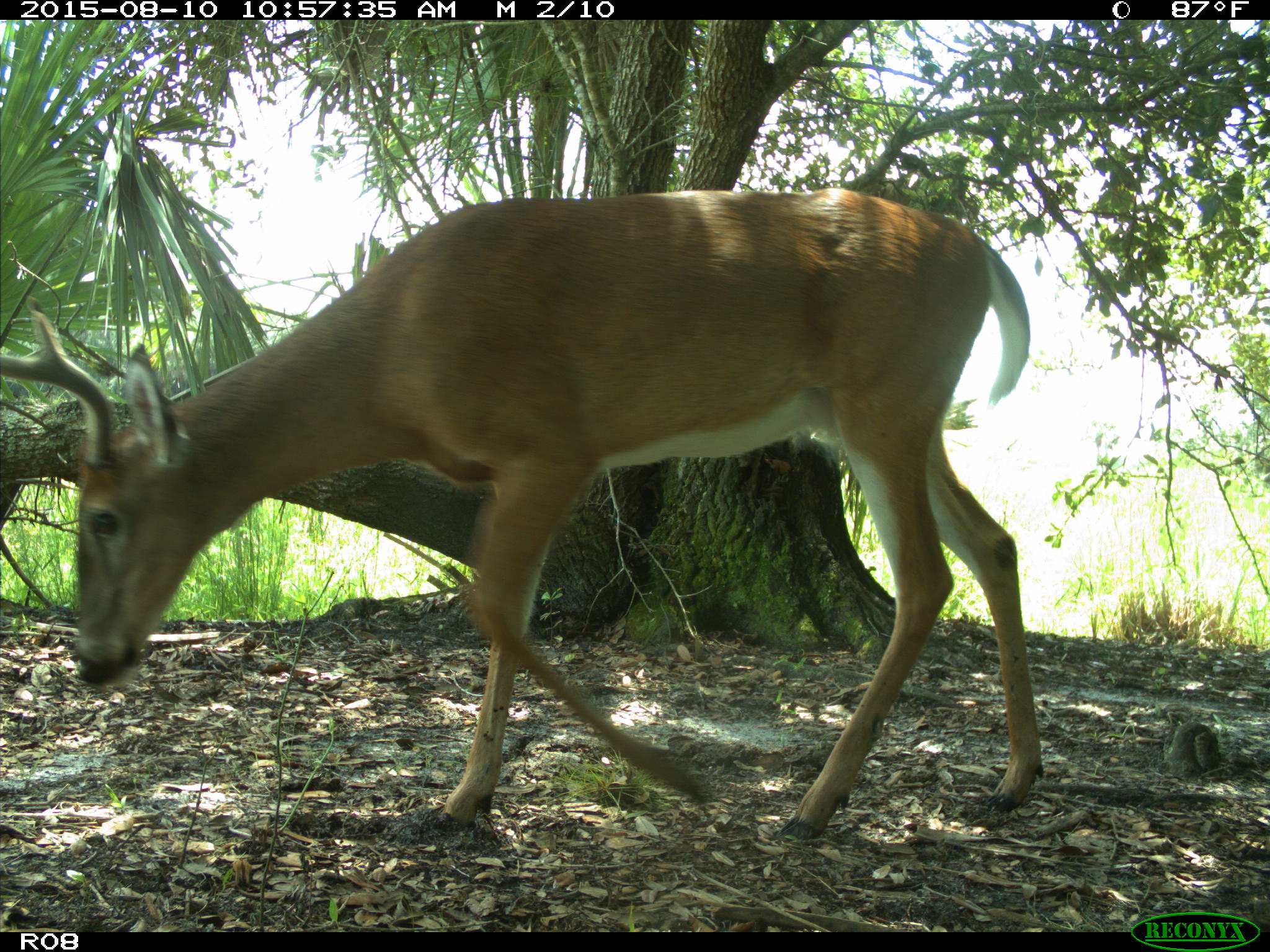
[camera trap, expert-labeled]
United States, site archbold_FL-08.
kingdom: Animalia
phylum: Chordata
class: Mammalia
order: Artiodactyla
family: Cervidae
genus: Odocoileus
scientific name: Odocoileus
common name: deer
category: unidentified deer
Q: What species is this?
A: Unidentified deer (deer) (Odocoileus).